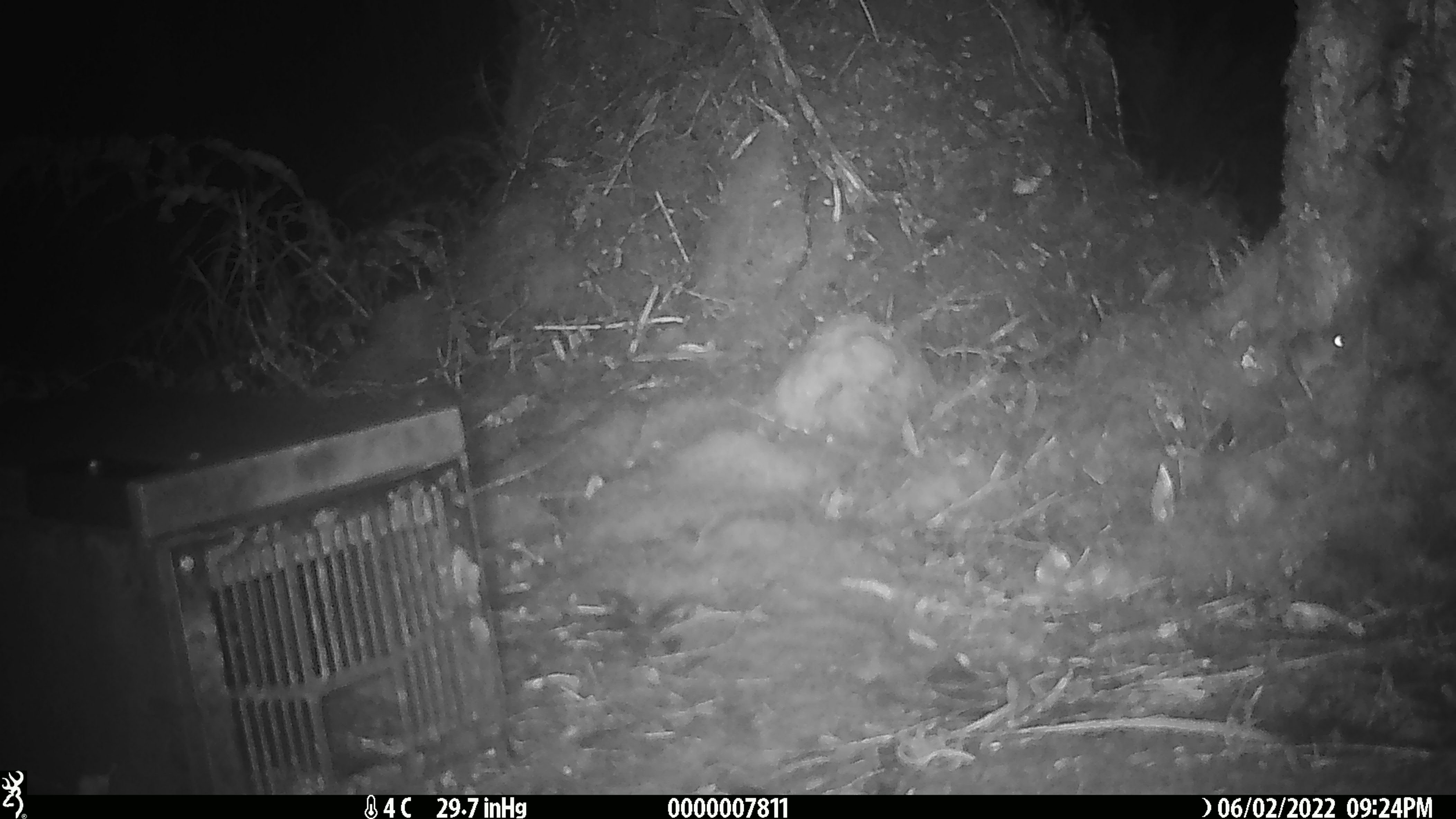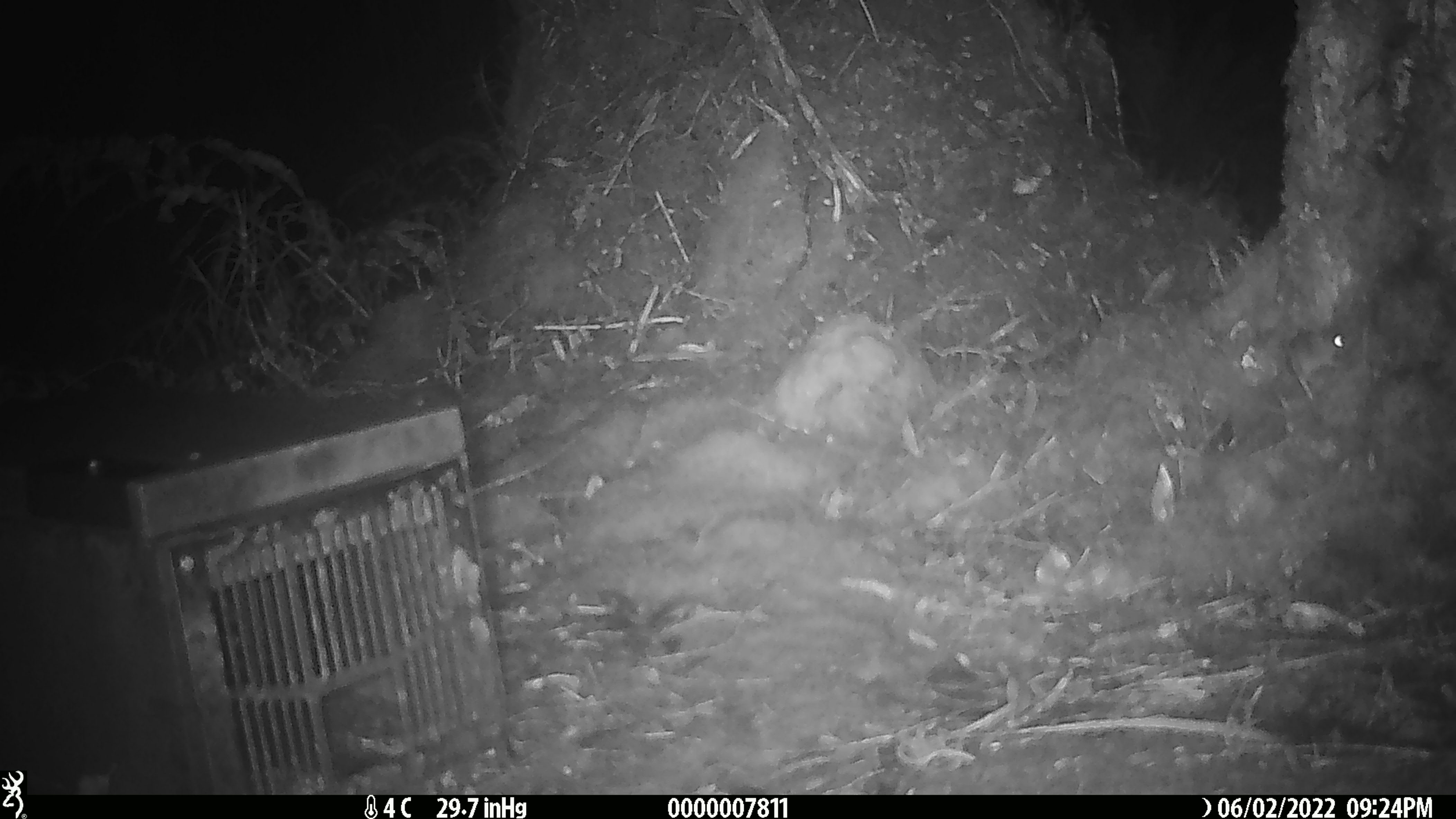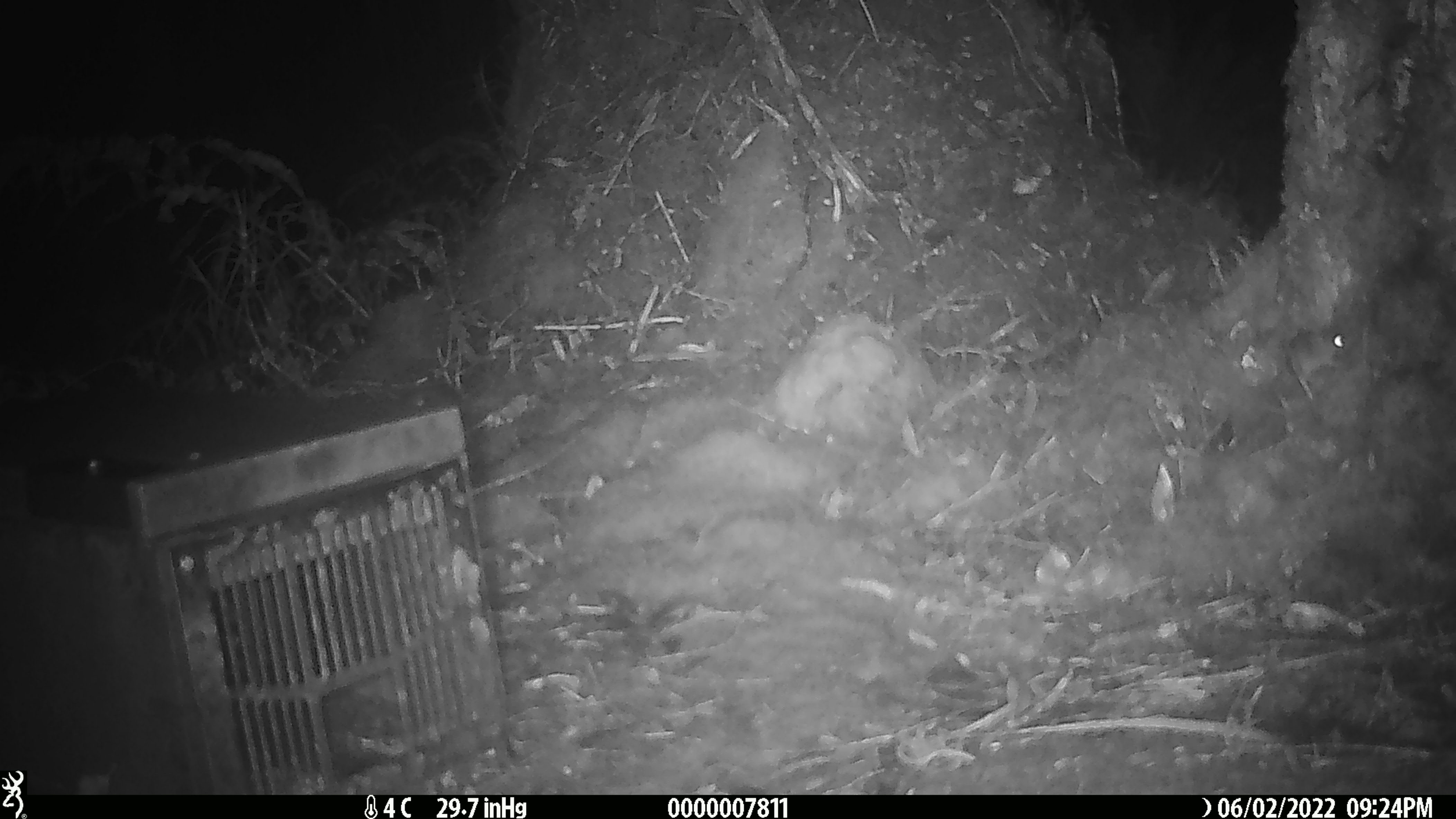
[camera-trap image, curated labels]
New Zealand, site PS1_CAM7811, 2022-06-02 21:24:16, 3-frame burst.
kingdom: Animalia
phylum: Chordata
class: Mammalia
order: Rodentia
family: Muridae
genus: Mus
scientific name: Mus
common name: mouse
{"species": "mouse (Mus)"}